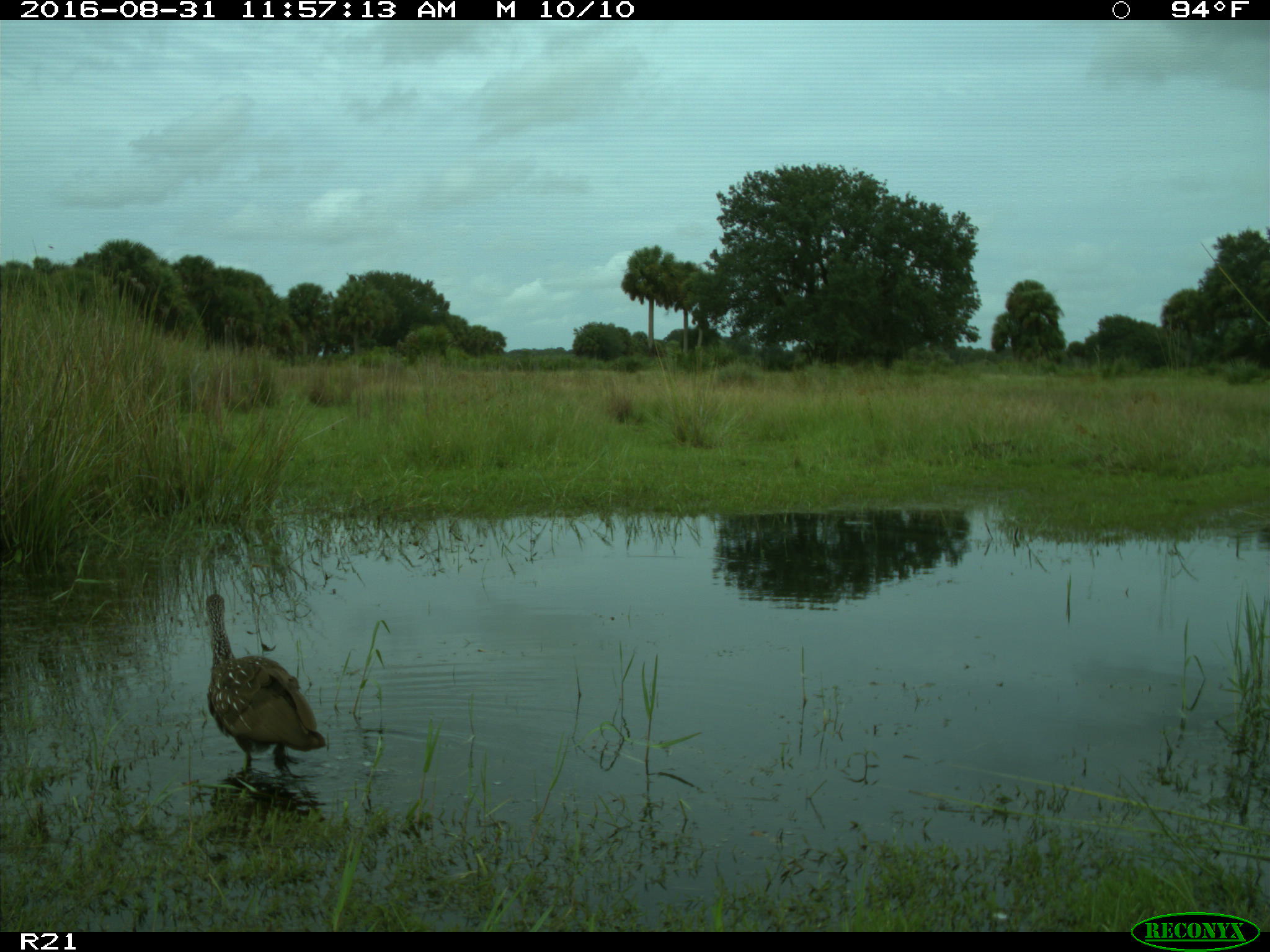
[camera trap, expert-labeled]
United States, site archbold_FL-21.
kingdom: Animalia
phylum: Chordata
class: Aves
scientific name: Aves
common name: birds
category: unidentified bird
Unidentified bird (birds) (Aves).